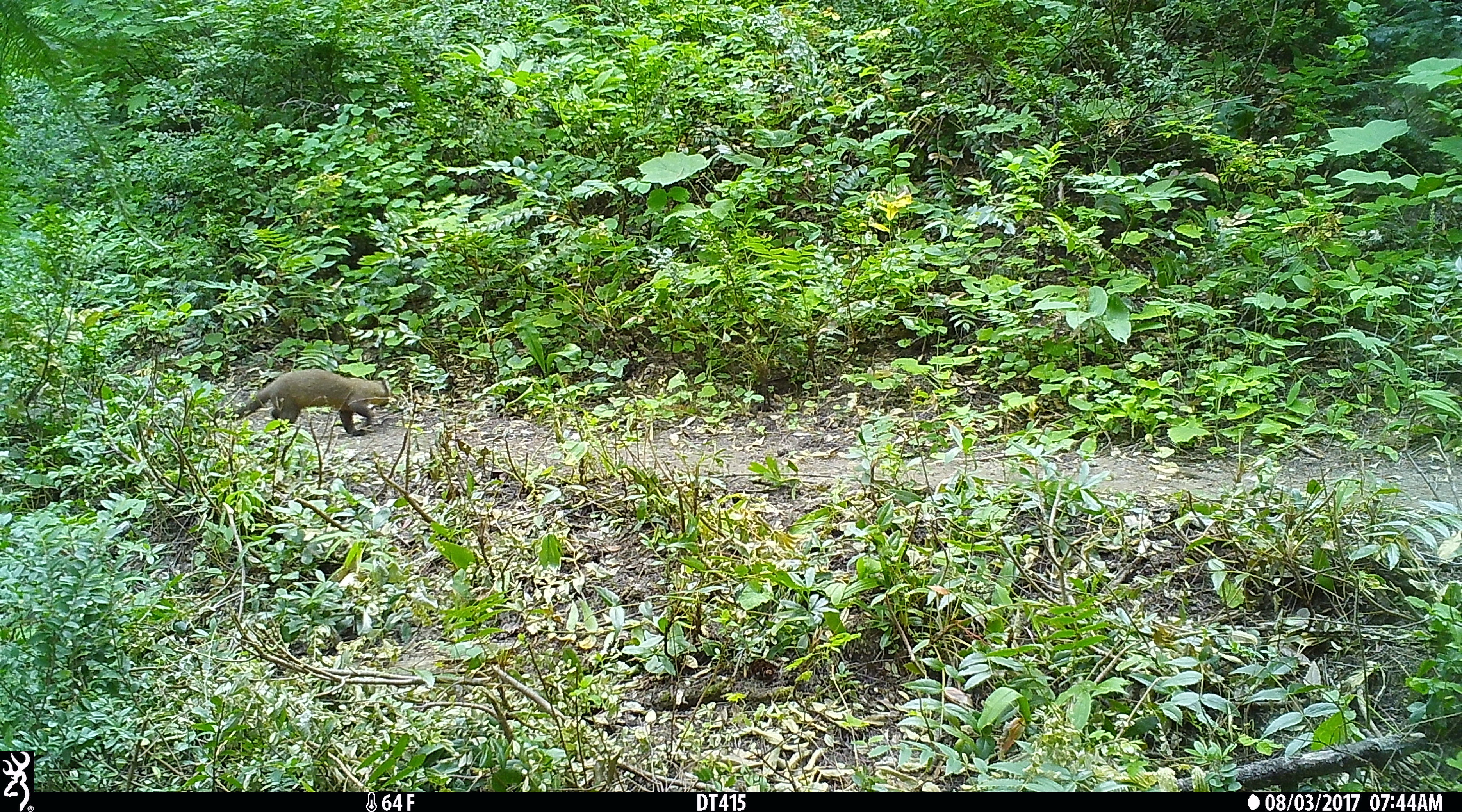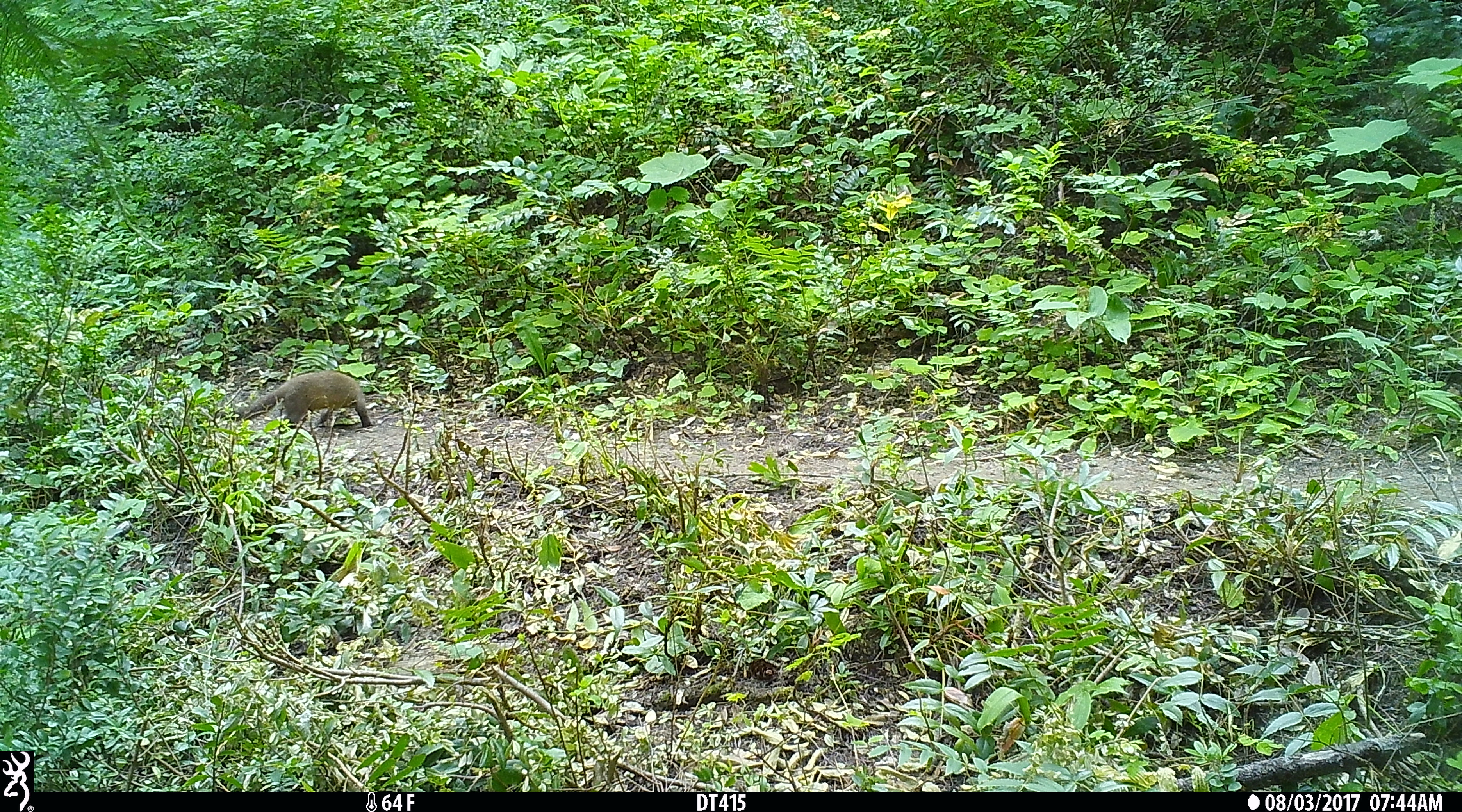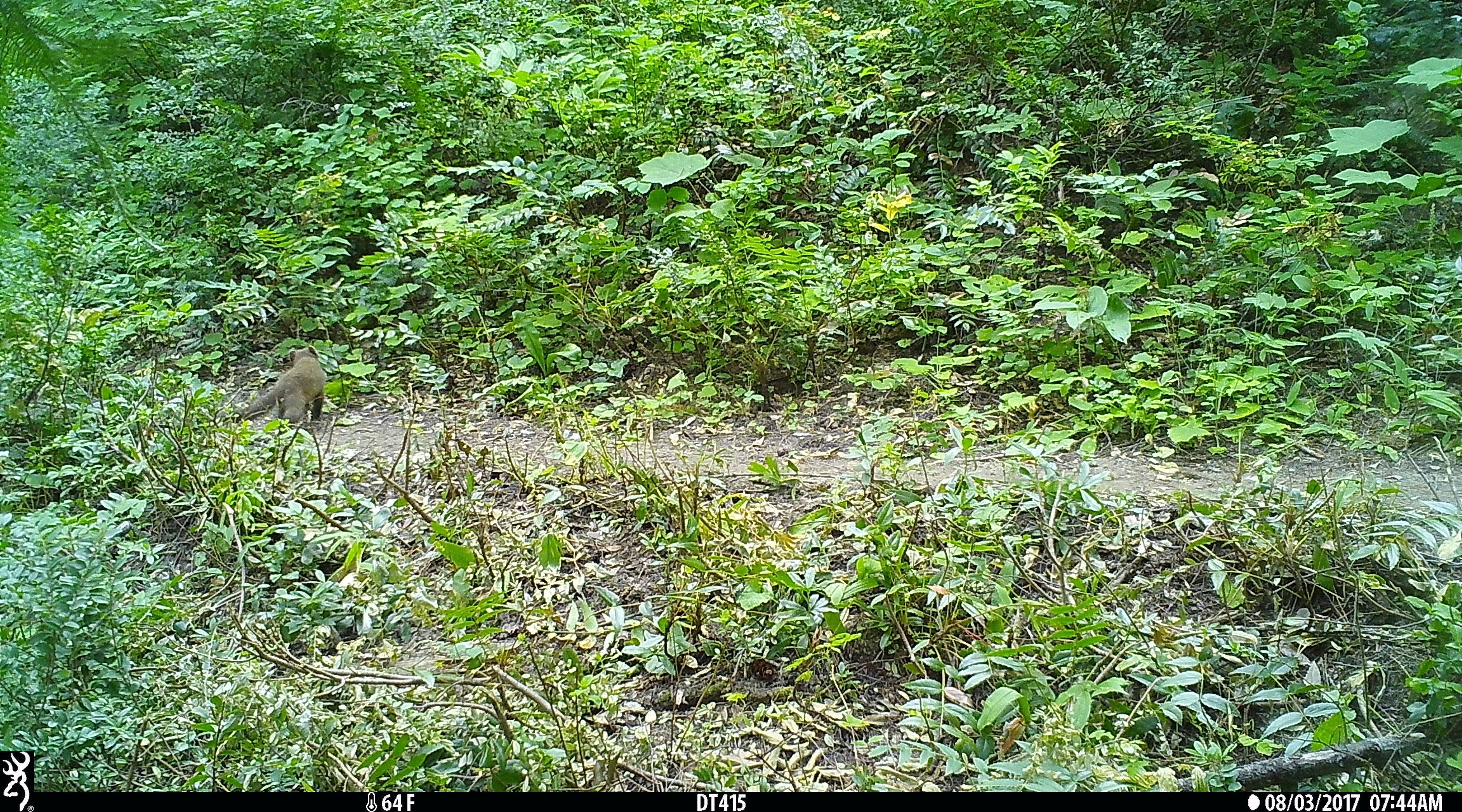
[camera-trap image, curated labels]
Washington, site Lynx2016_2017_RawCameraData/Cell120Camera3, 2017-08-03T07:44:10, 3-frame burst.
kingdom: Animalia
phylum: Chordata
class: Mammalia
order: Carnivora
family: Mustelidae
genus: Martes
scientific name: Martes americana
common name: american marten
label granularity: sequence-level